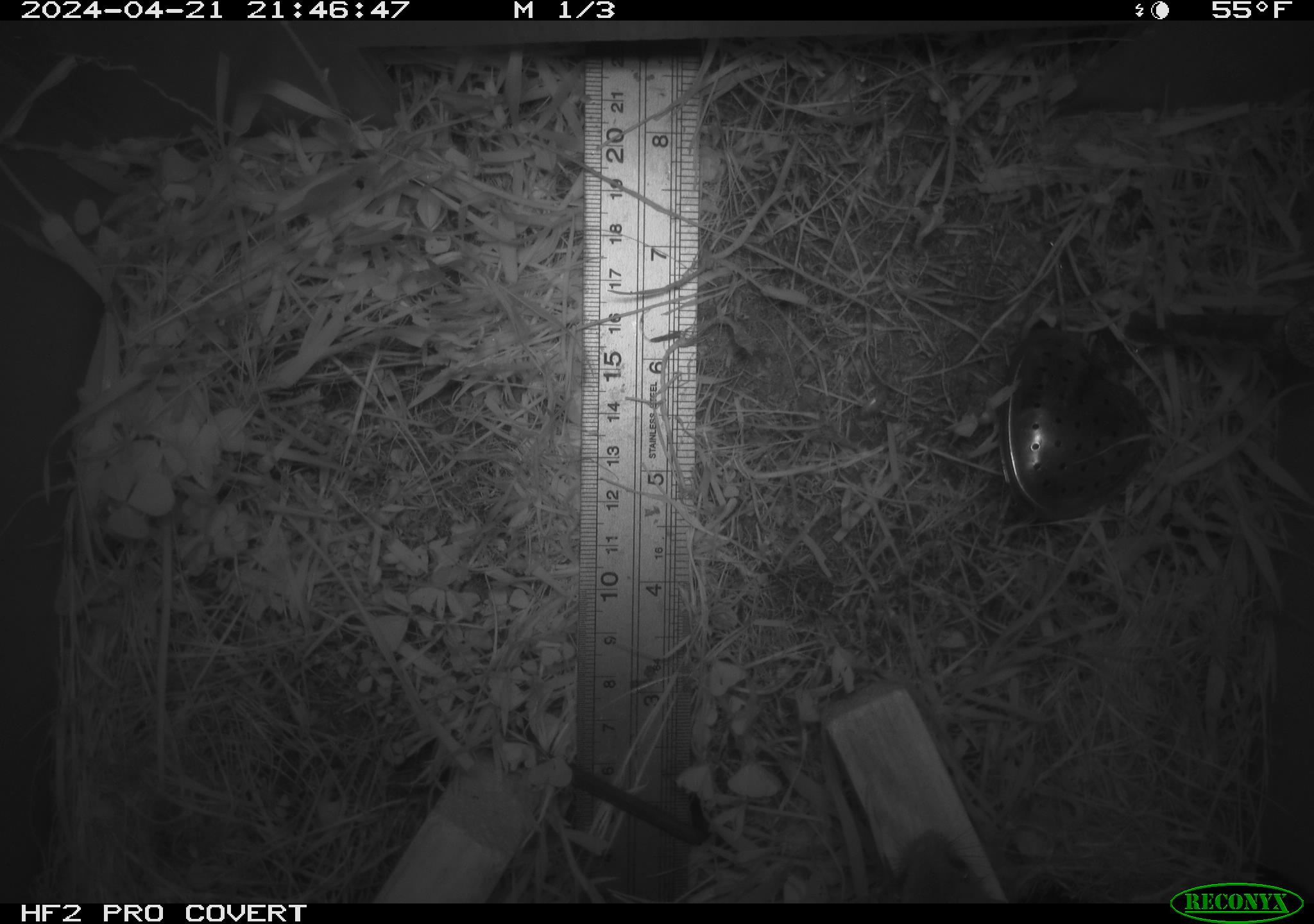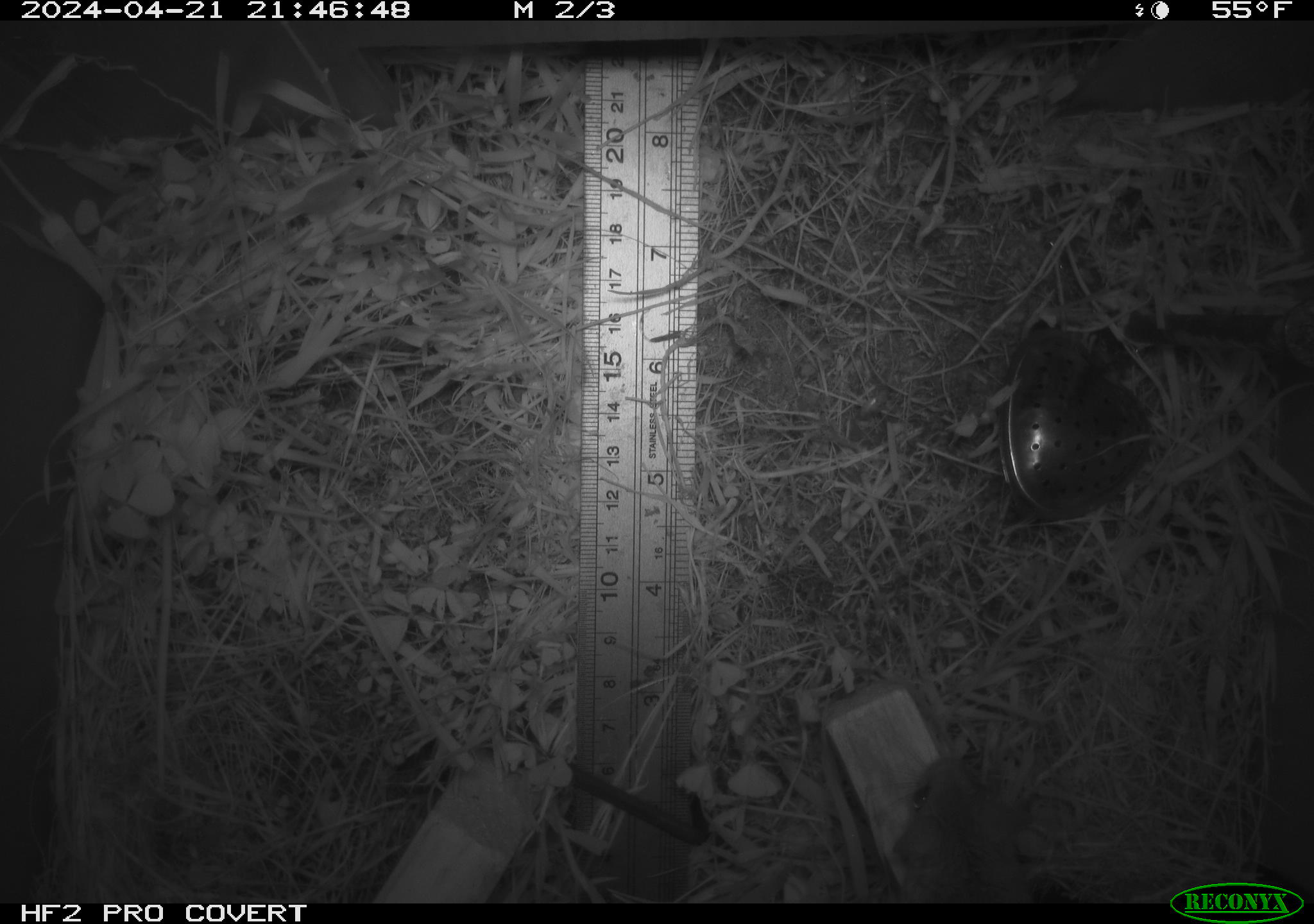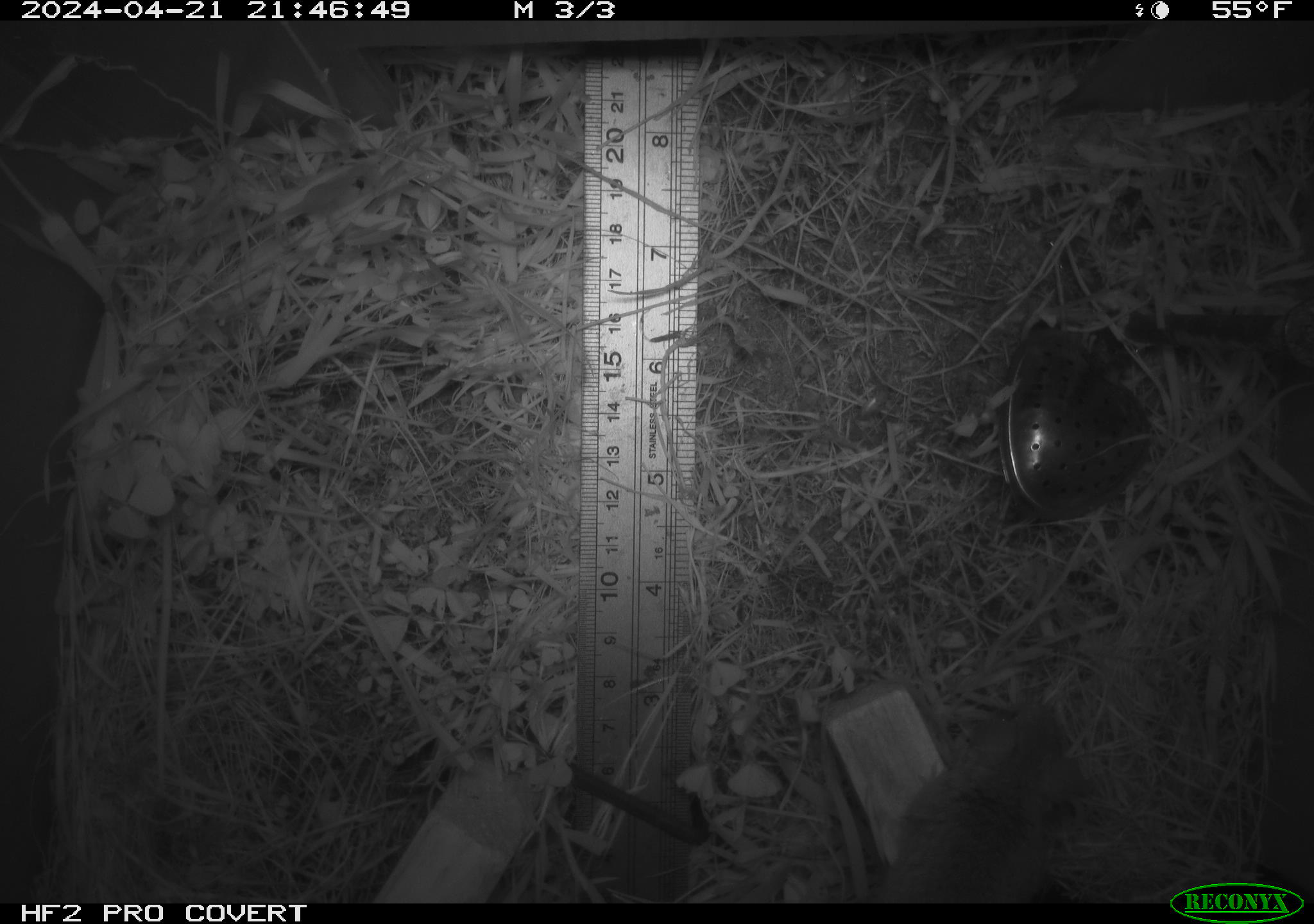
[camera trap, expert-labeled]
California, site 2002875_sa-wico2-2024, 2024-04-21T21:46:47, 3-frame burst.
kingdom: Animalia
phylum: Chordata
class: Mammalia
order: Rodentia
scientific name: Rodentia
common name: mouse species